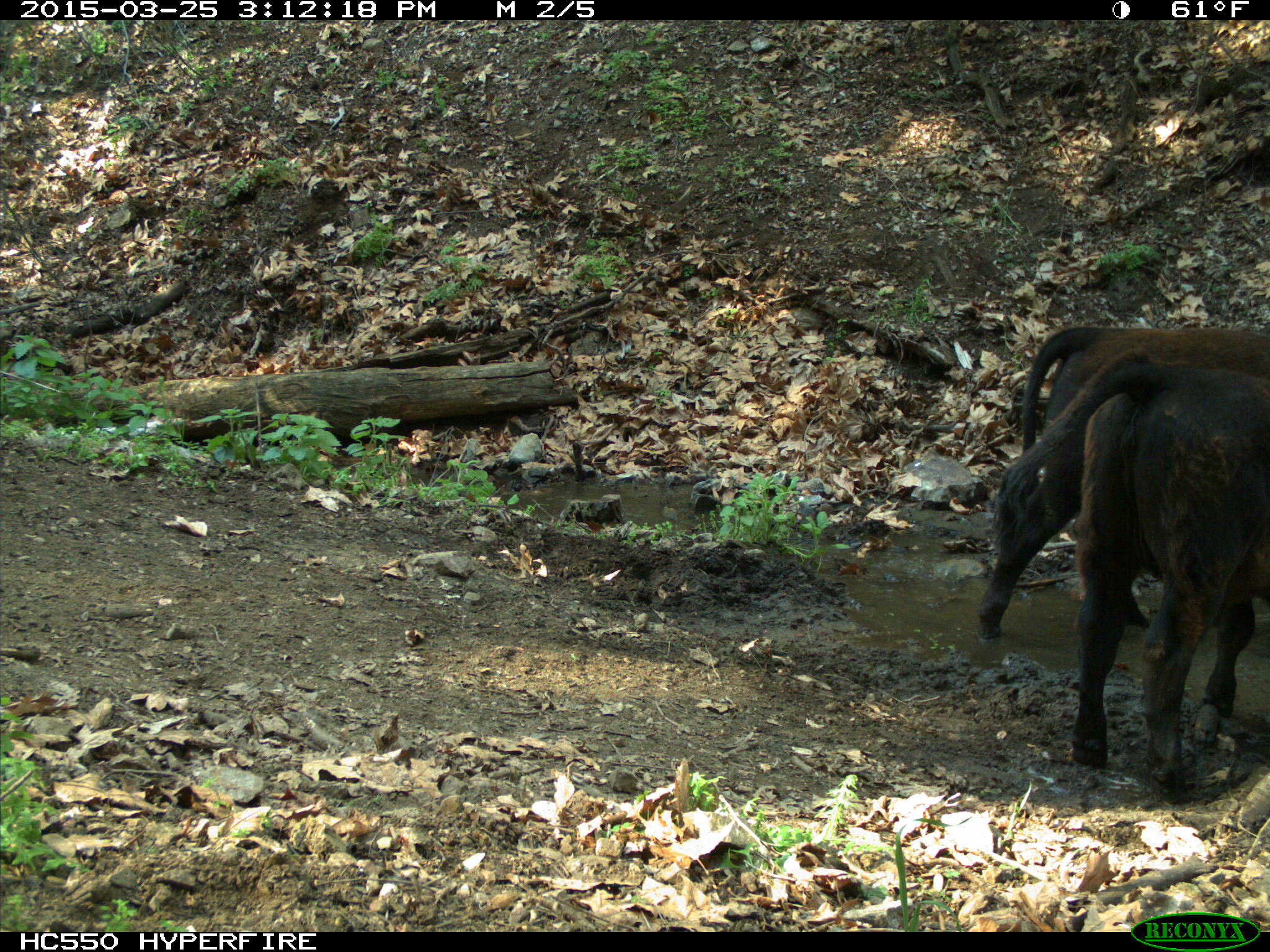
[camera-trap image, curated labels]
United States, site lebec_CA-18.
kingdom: Animalia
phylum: Chordata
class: Mammalia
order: Artiodactyla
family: Bovidae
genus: Bos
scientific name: Bos taurus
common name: domestic cow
Bos taurus (domestic cow).